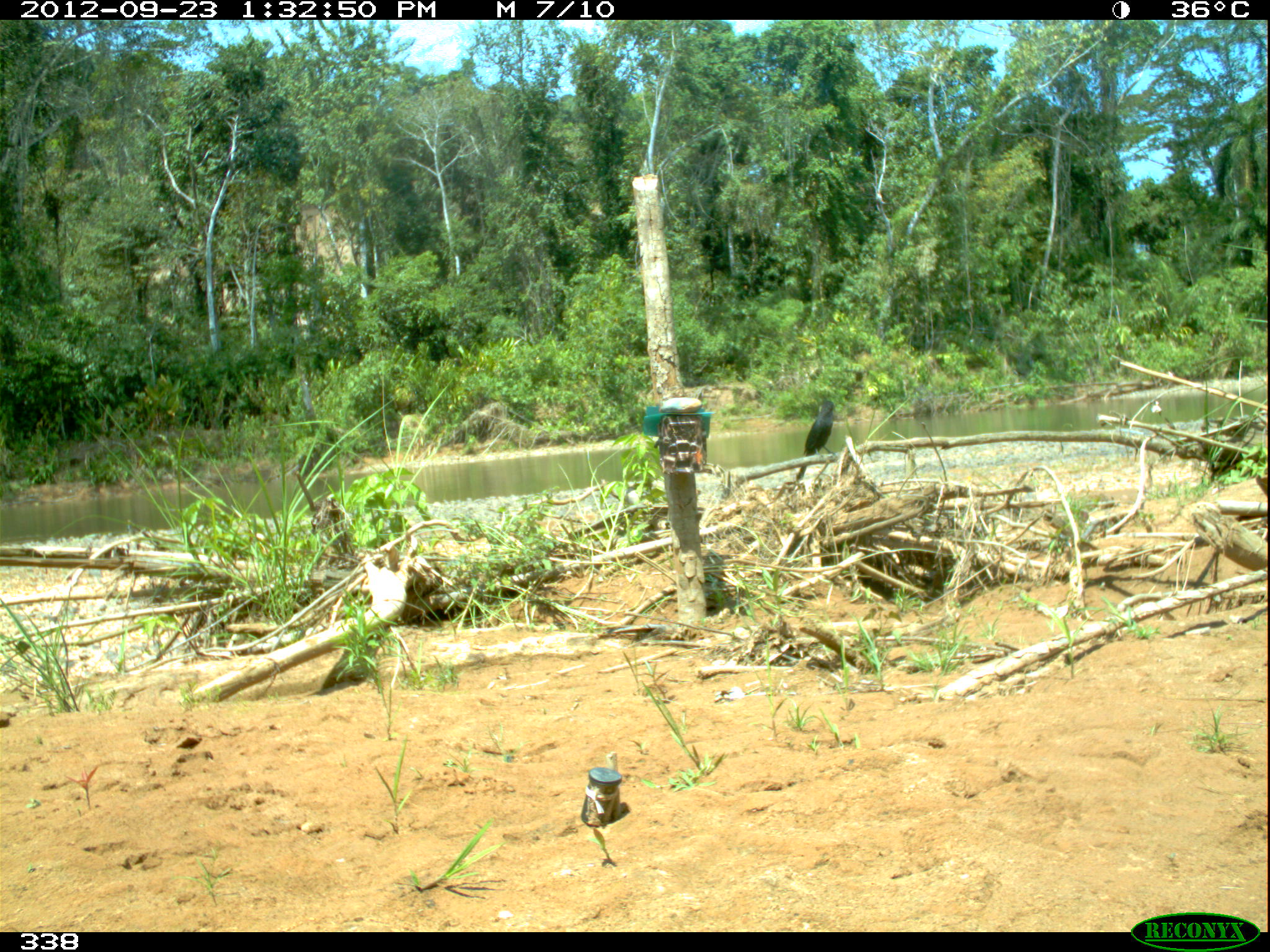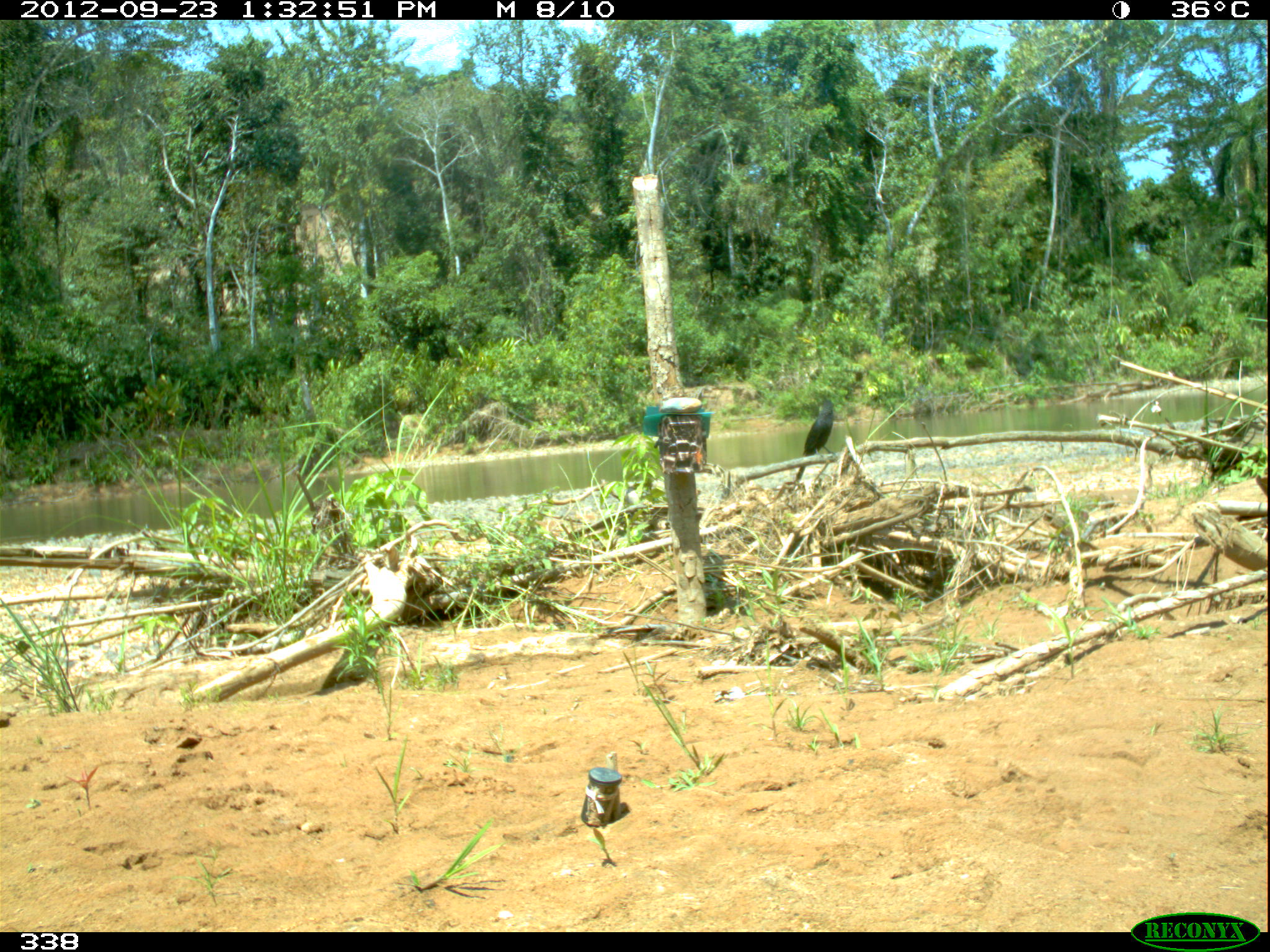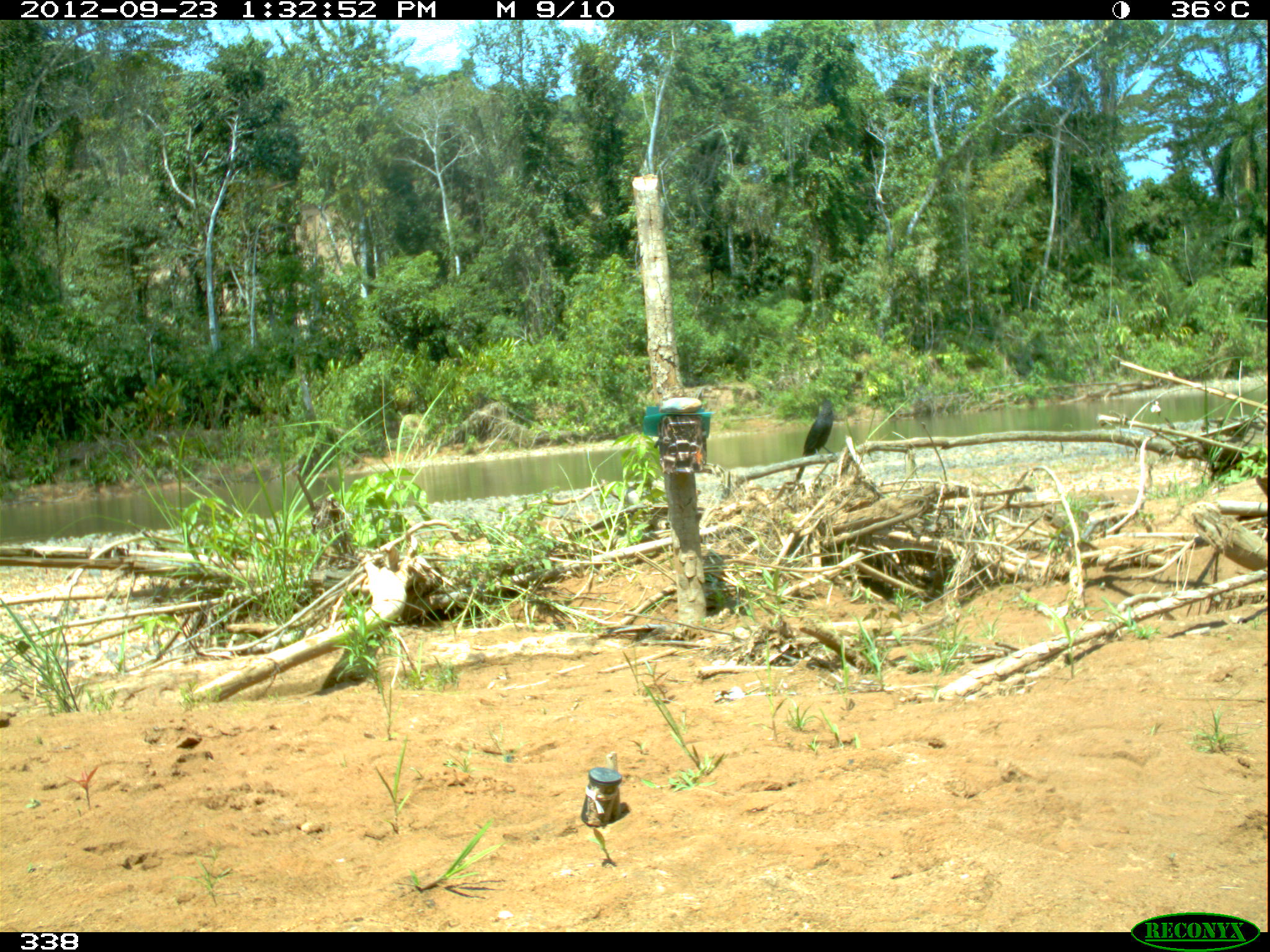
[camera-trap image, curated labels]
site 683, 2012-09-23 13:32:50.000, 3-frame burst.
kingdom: Animalia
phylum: Chordata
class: Aves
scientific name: Aves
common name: bird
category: unknown bird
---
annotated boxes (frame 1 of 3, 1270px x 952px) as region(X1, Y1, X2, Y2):
unknown bird: region(796, 399, 837, 479)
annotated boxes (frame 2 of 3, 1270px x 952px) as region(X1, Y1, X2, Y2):
unknown bird: region(795, 400, 835, 481)